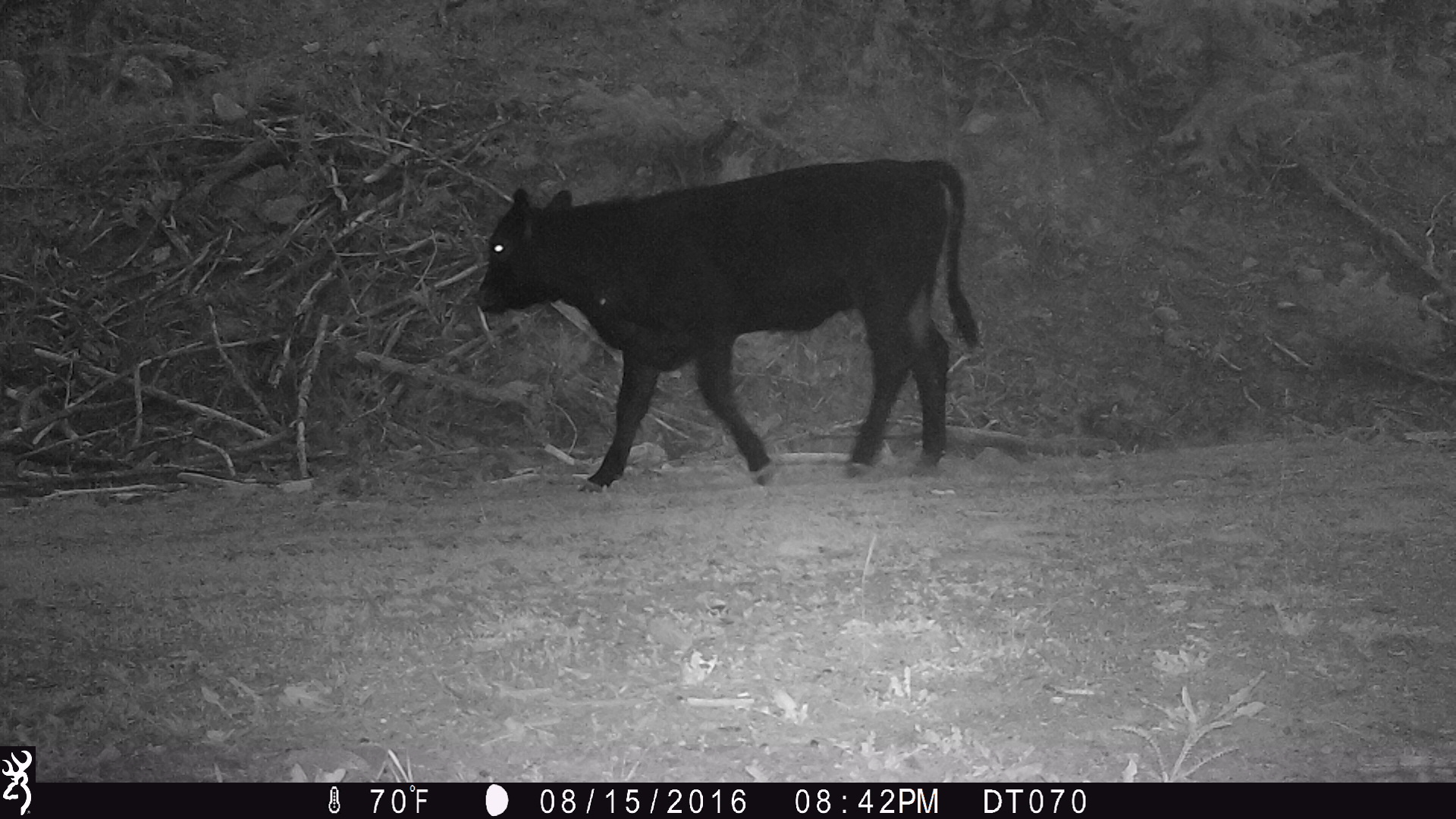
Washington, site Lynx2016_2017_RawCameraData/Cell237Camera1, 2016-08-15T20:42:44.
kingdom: Animalia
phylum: Chordata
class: Mammalia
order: Artiodactyla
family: Bovidae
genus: Bos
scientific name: Bos taurus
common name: domestic cattle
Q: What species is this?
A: Domestic cattle (Bos taurus).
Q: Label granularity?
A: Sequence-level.